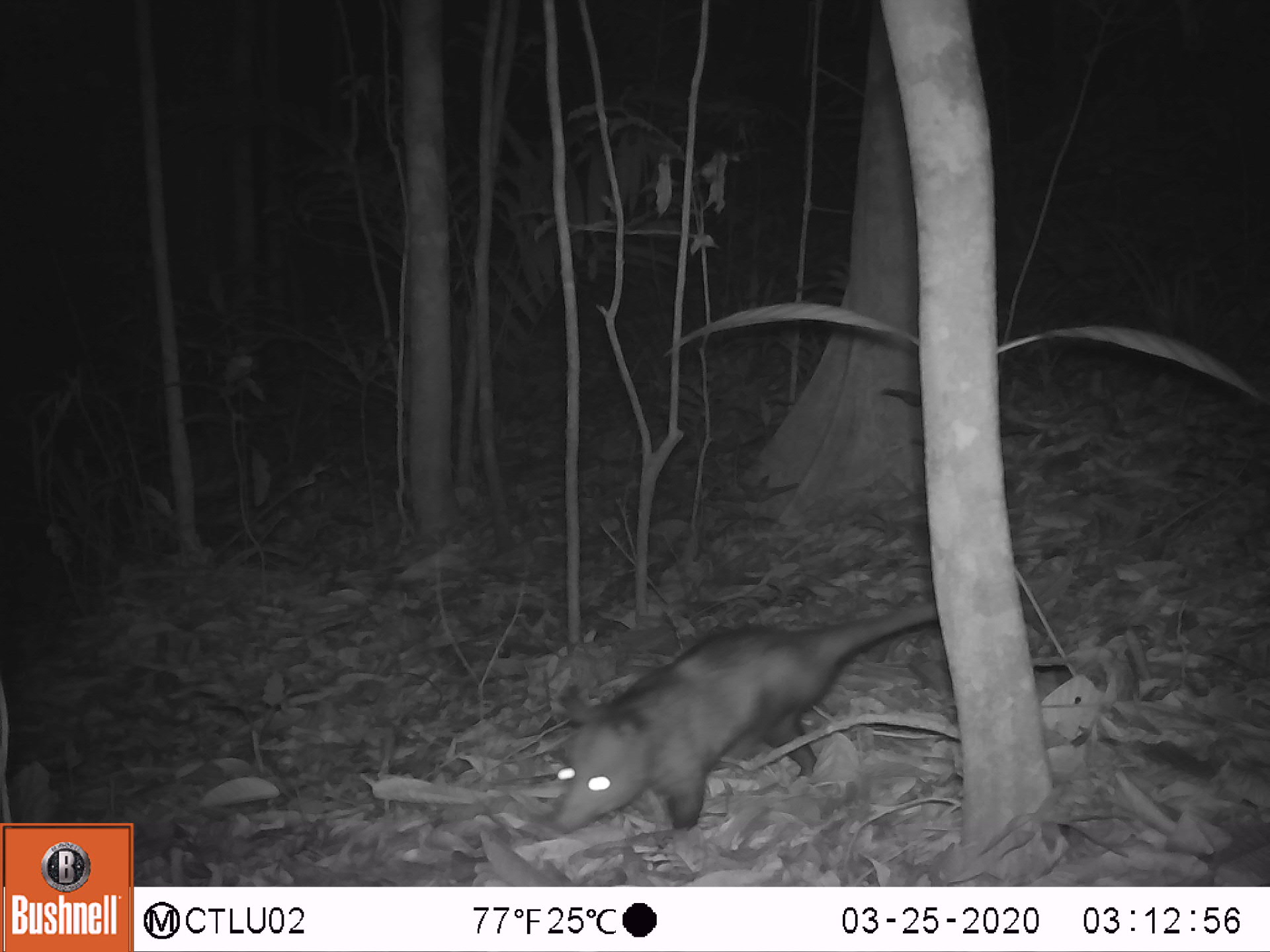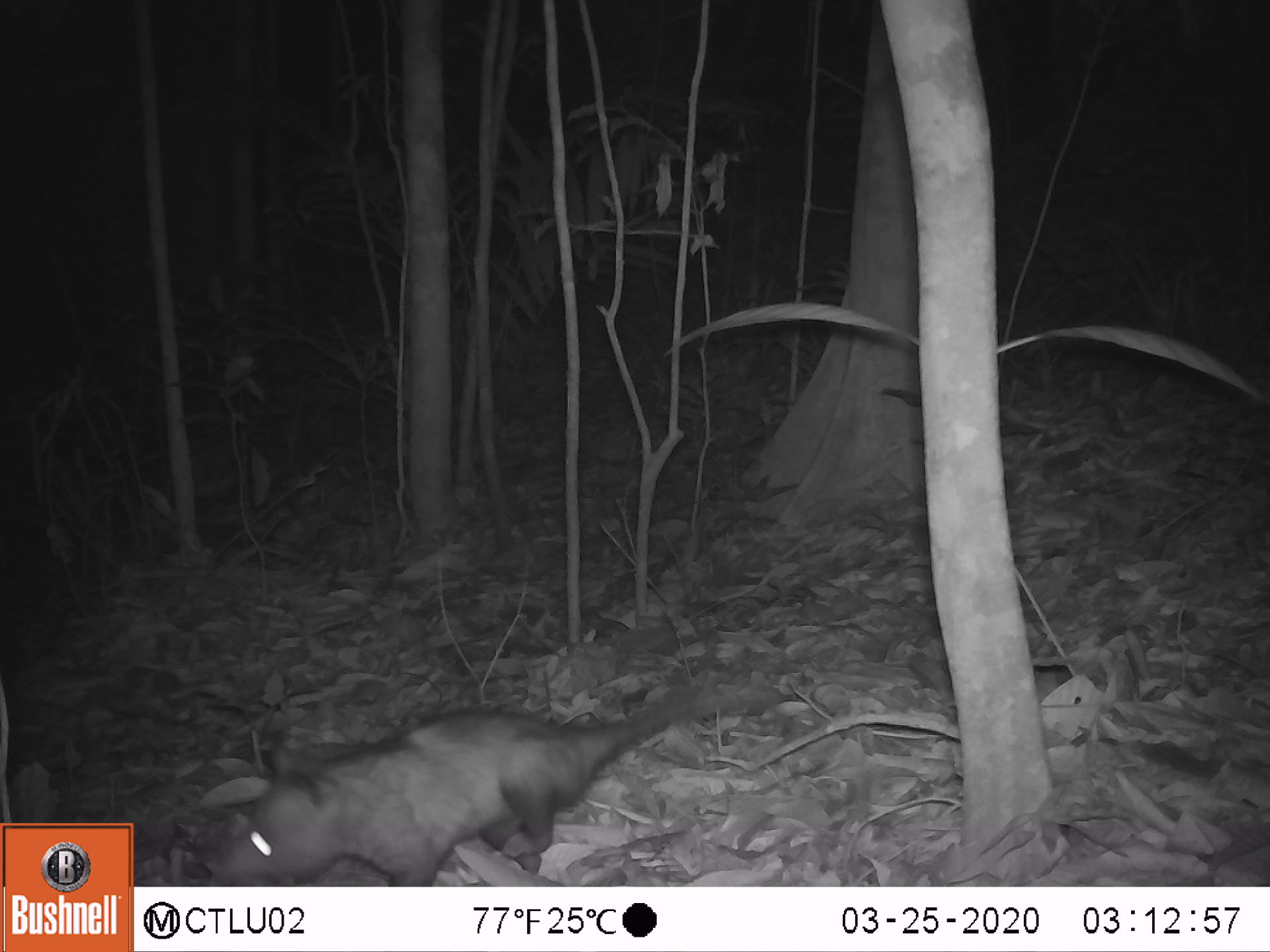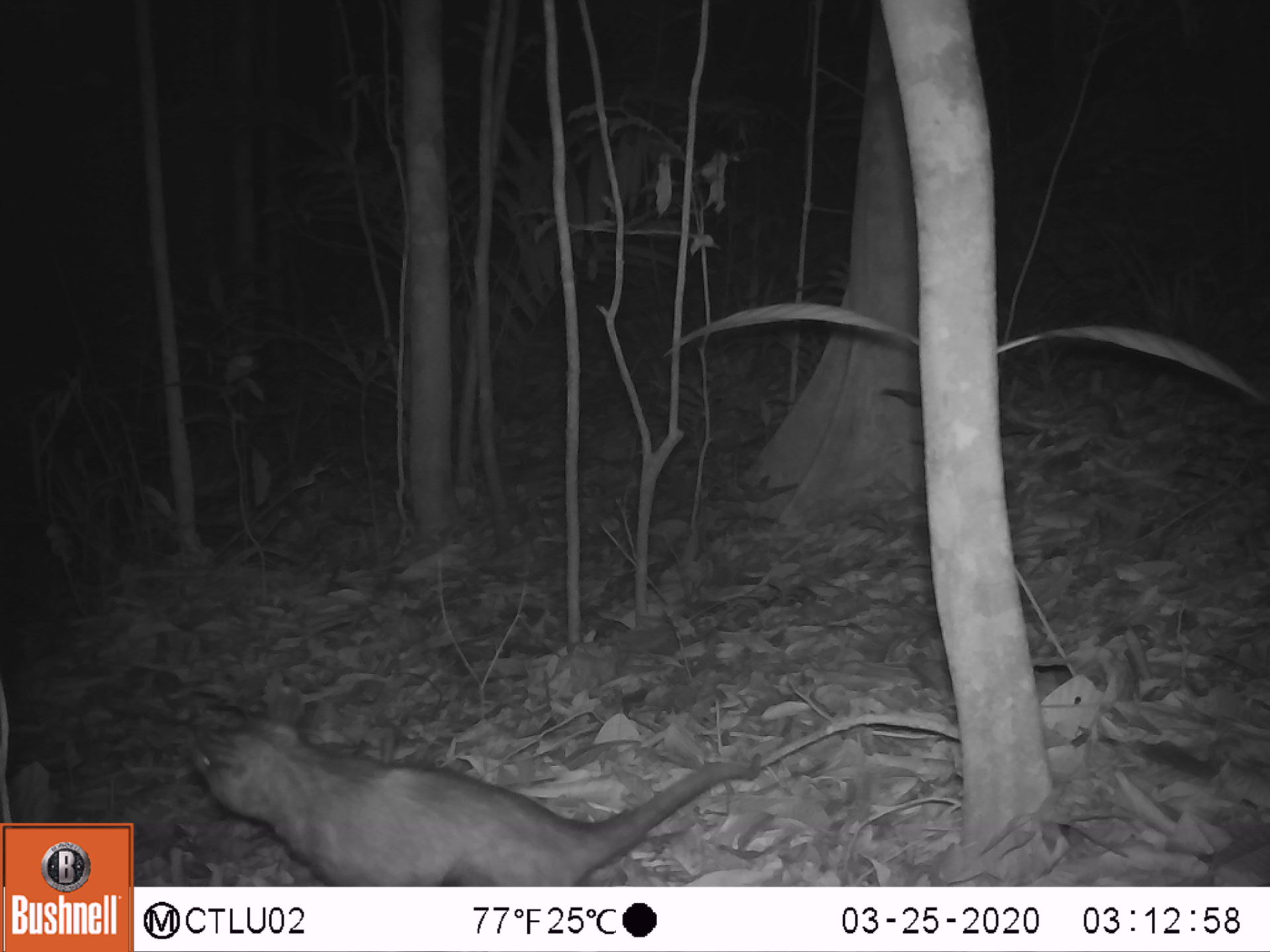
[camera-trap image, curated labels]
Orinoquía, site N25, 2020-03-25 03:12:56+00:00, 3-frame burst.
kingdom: Animalia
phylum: Chordata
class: Mammalia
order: Didelphimorphia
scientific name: Didelphimorphia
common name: possum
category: unknown possum